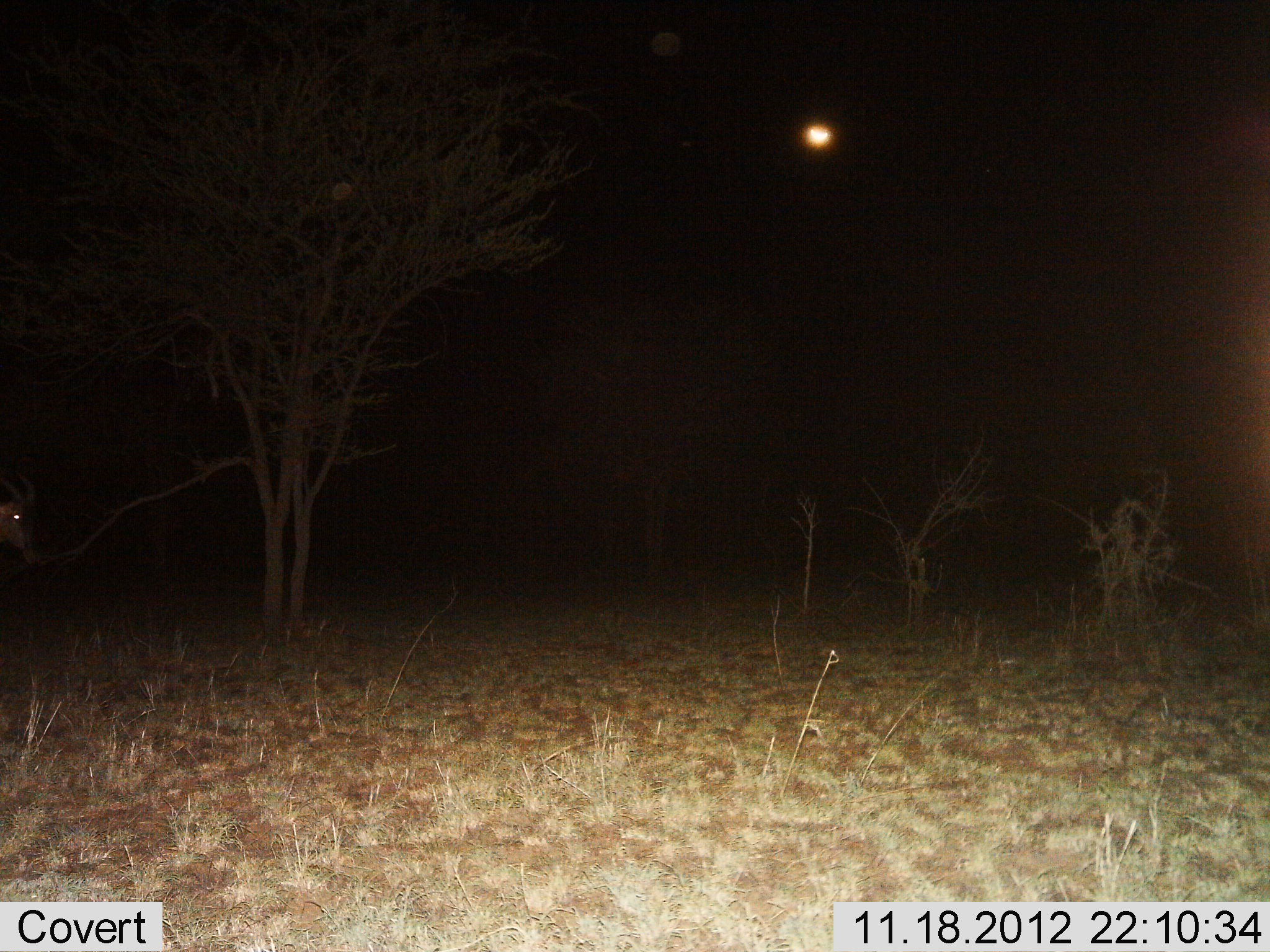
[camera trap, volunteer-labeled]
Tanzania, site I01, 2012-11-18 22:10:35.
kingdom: Animalia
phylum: Chordata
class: Mammalia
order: Artiodactyla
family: Bovidae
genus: Damaliscus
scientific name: Damaliscus lunatus jimela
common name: topi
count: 1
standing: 71%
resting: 0%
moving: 29%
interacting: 0%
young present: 0%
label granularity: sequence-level